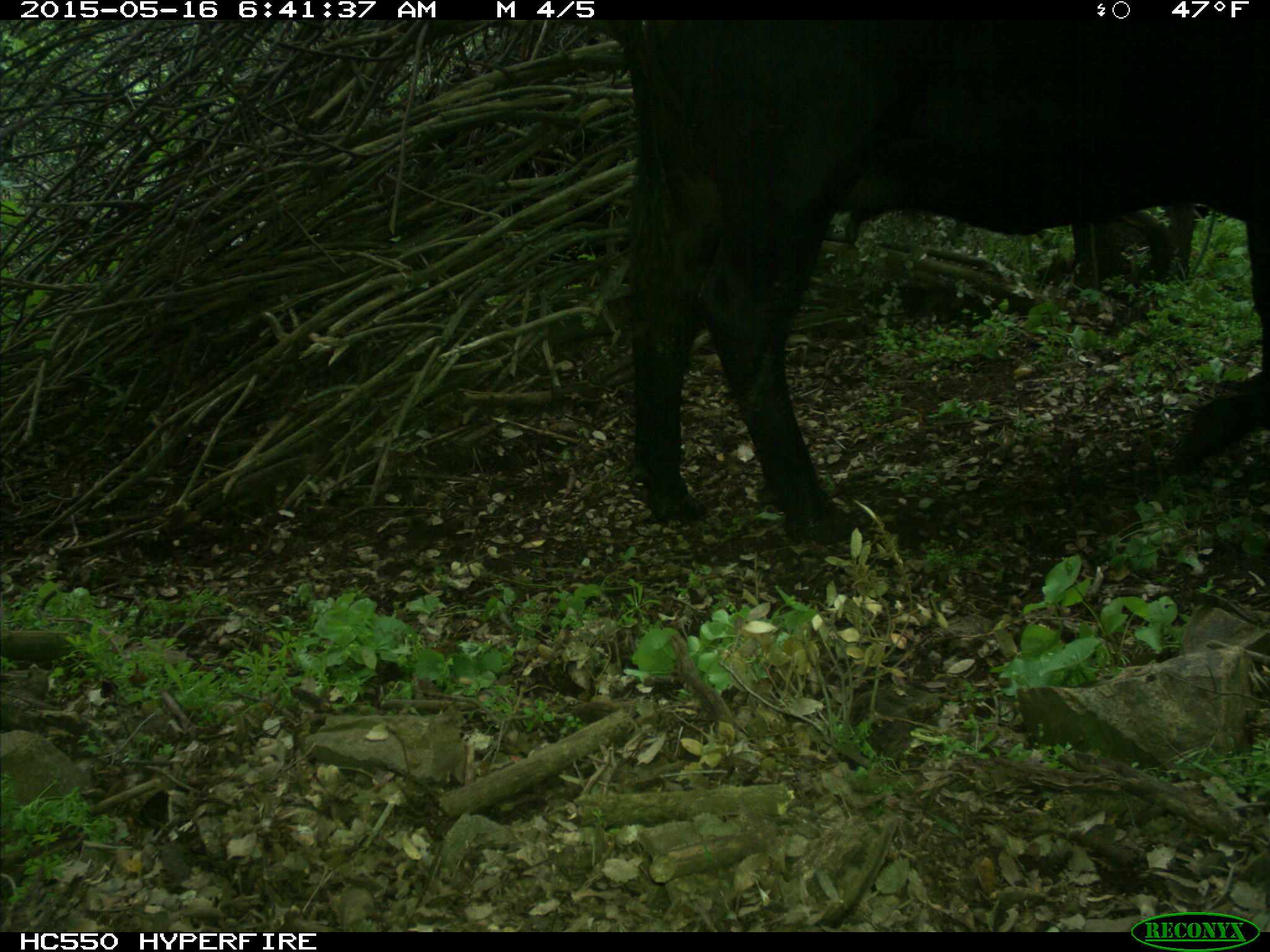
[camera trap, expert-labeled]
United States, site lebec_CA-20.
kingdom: Animalia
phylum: Chordata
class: Mammalia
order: Artiodactyla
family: Bovidae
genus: Bos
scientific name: Bos taurus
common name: domestic cow